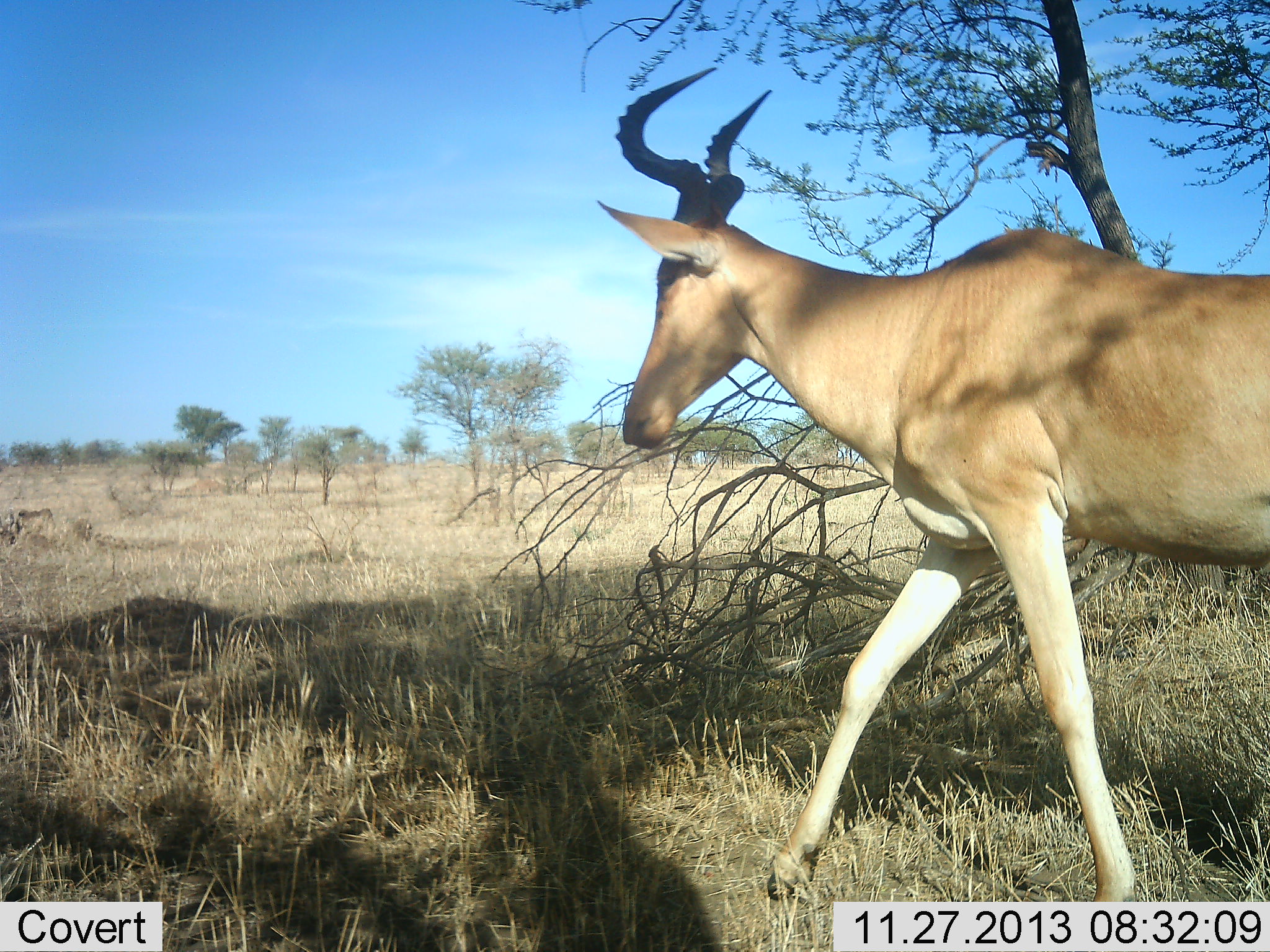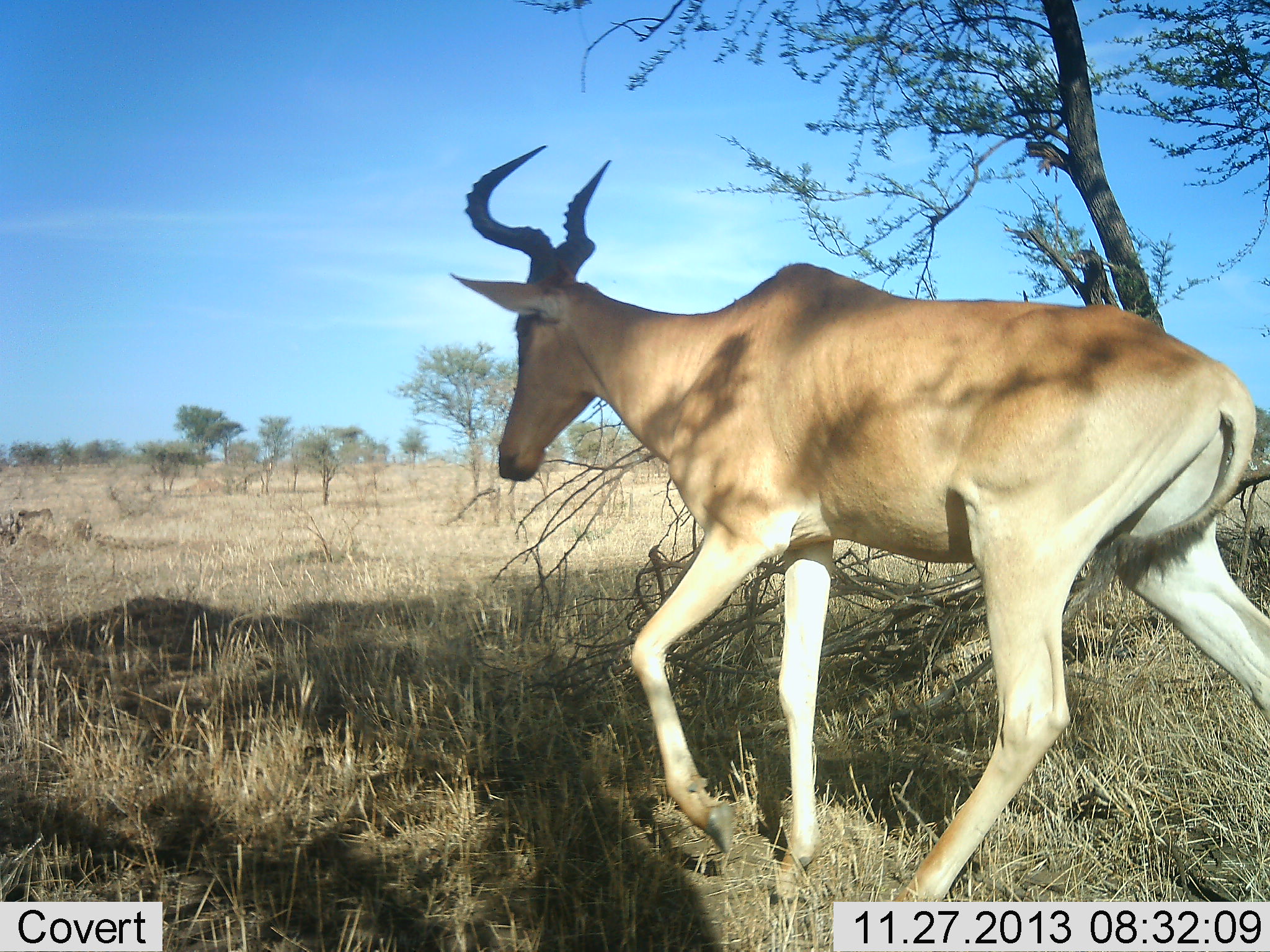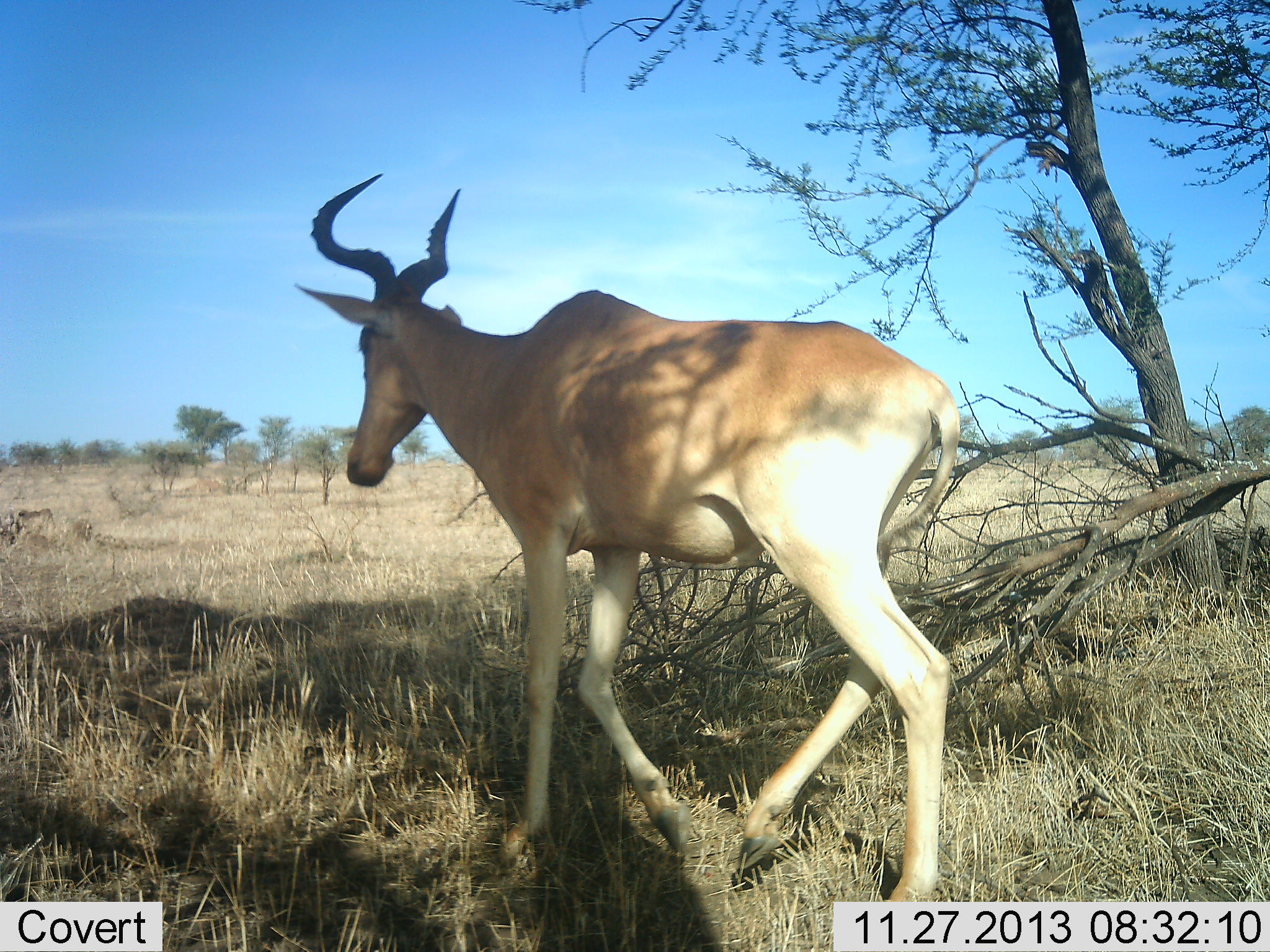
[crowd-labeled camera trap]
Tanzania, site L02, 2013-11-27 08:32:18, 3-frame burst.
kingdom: Animalia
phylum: Chordata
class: Mammalia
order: Artiodactyla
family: Bovidae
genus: Alcelaphus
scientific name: Alcelaphus buselaphus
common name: hartebeest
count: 1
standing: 0%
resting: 0%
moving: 100%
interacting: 0%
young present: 0%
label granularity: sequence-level